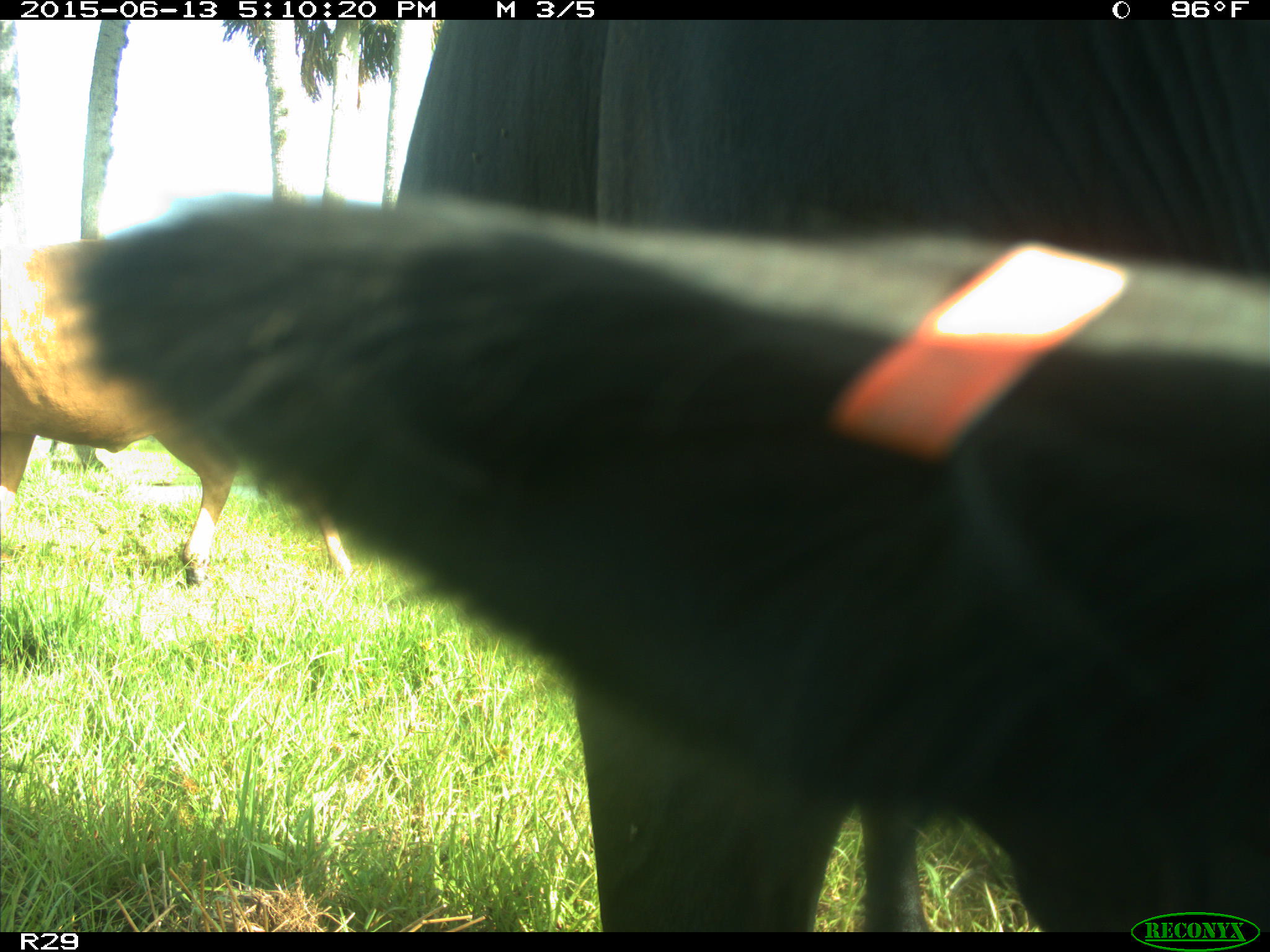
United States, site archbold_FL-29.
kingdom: Animalia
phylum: Chordata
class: Mammalia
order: Artiodactyla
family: Bovidae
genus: Bos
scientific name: Bos taurus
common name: domestic cow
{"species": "Bos taurus (domestic cow)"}